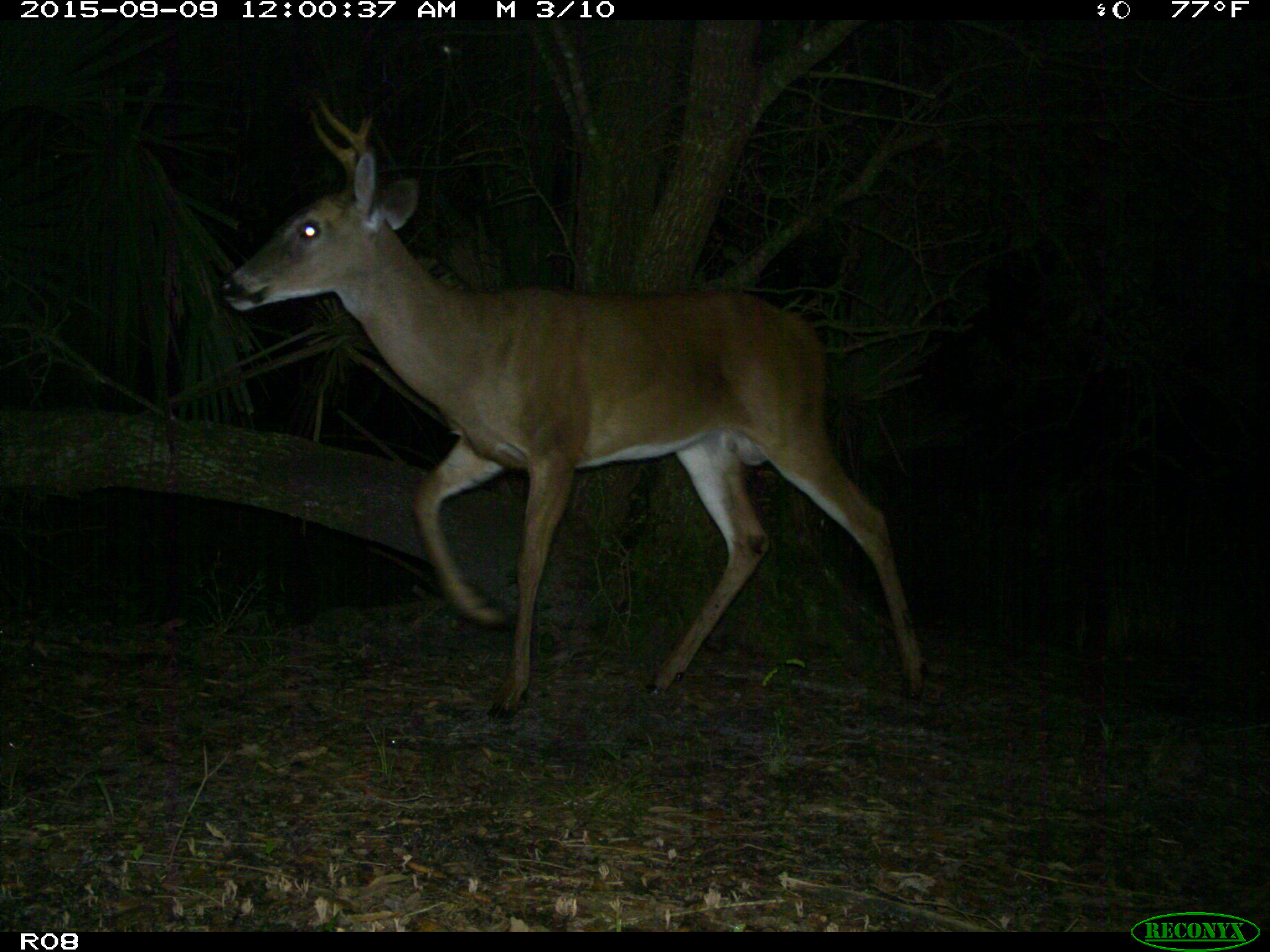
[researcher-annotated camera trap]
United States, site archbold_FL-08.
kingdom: Animalia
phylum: Chordata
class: Mammalia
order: Artiodactyla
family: Cervidae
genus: Odocoileus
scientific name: Odocoileus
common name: deer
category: unidentified deer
Unidentified deer (deer) (Odocoileus).